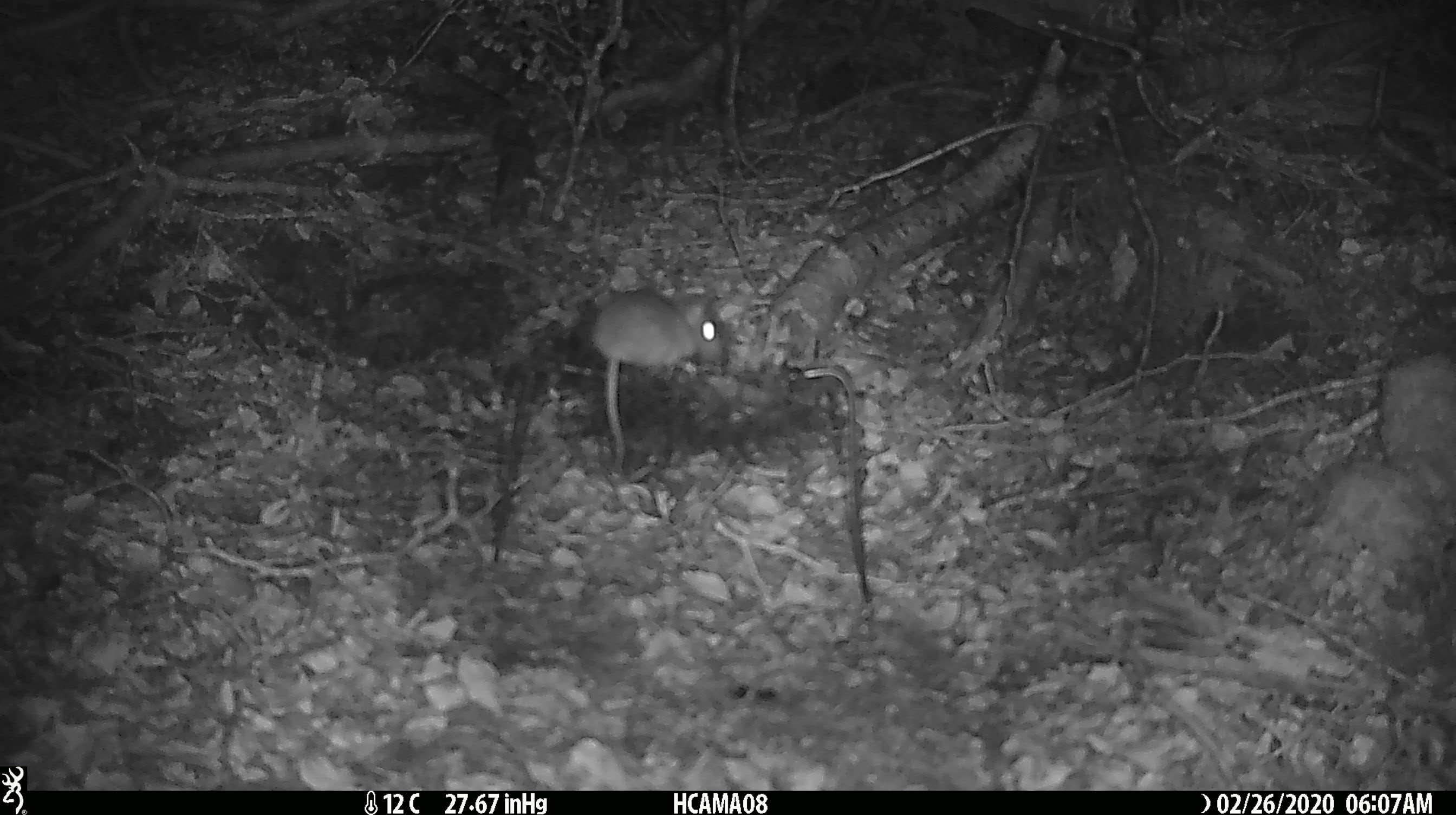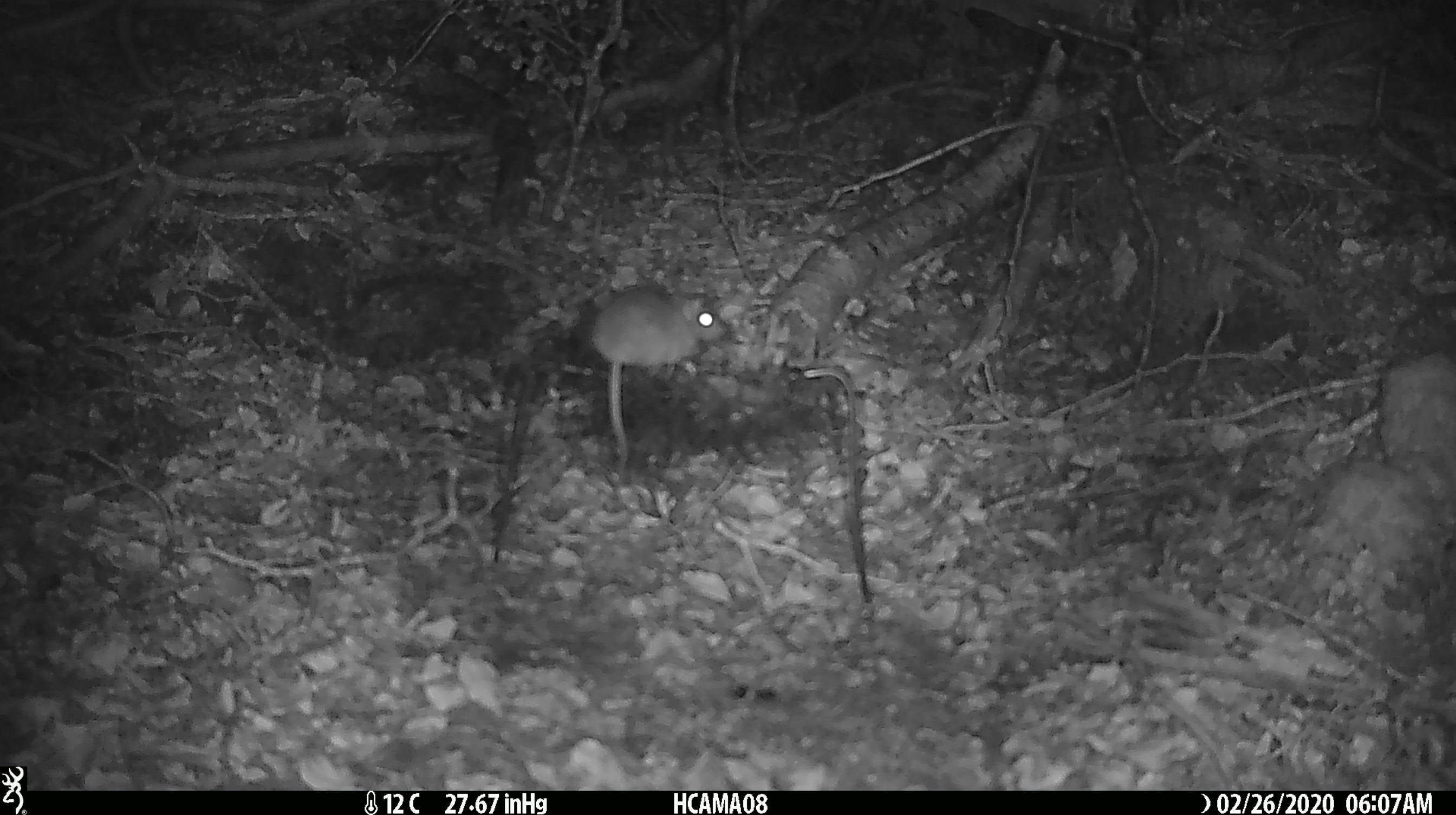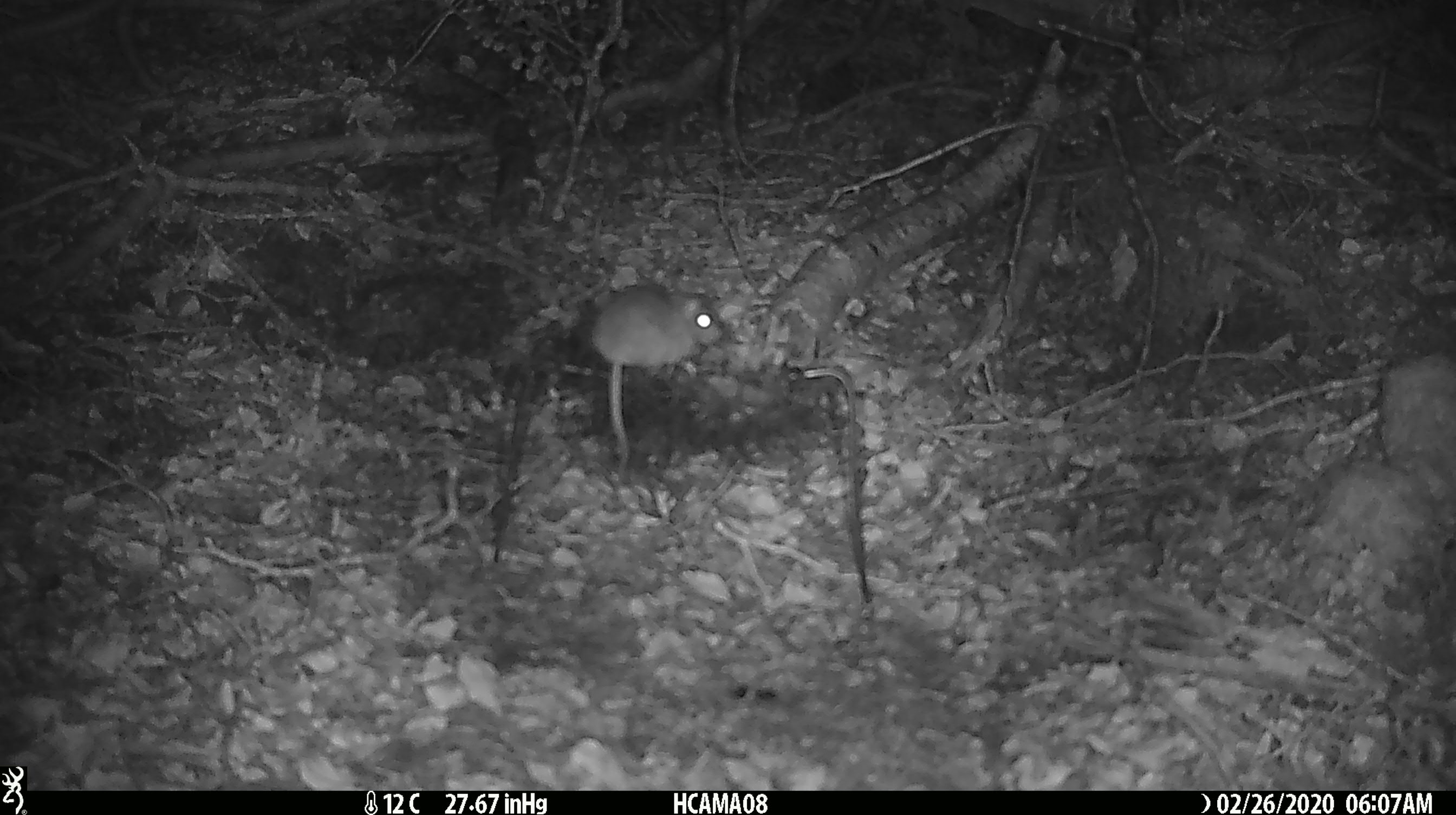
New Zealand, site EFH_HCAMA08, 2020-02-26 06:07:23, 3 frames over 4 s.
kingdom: Animalia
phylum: Chordata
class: Mammalia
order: Rodentia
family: Muridae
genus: Mus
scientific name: Mus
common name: mouse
Mouse (Mus).